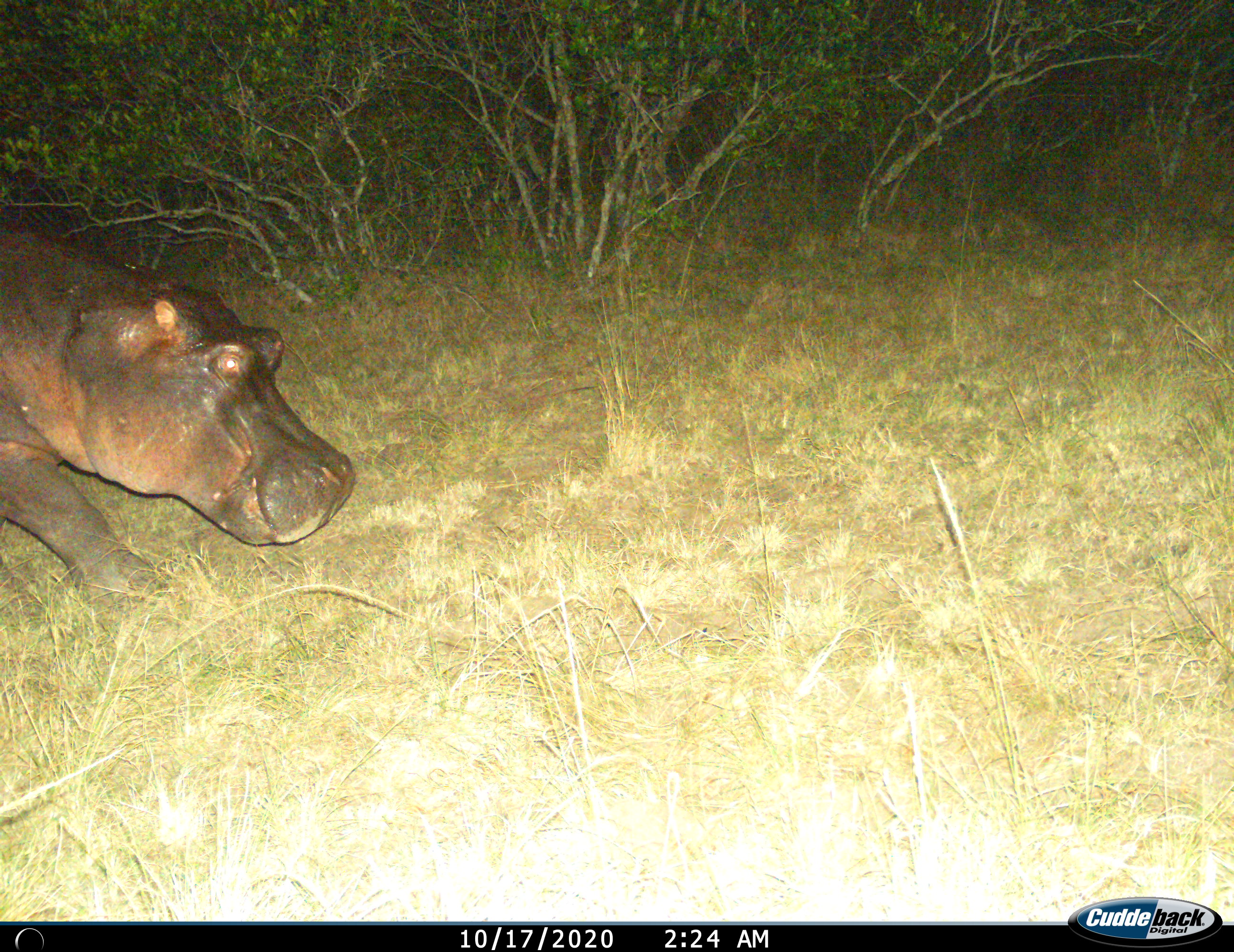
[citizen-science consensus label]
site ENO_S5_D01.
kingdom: Animalia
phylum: Chordata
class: Mammalia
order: Artiodactyla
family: Hippopotamidae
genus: Hippopotamus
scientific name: Hippopotamus amphibius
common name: hippopotamus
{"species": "hippopotamus (Hippopotamus amphibius)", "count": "1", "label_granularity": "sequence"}